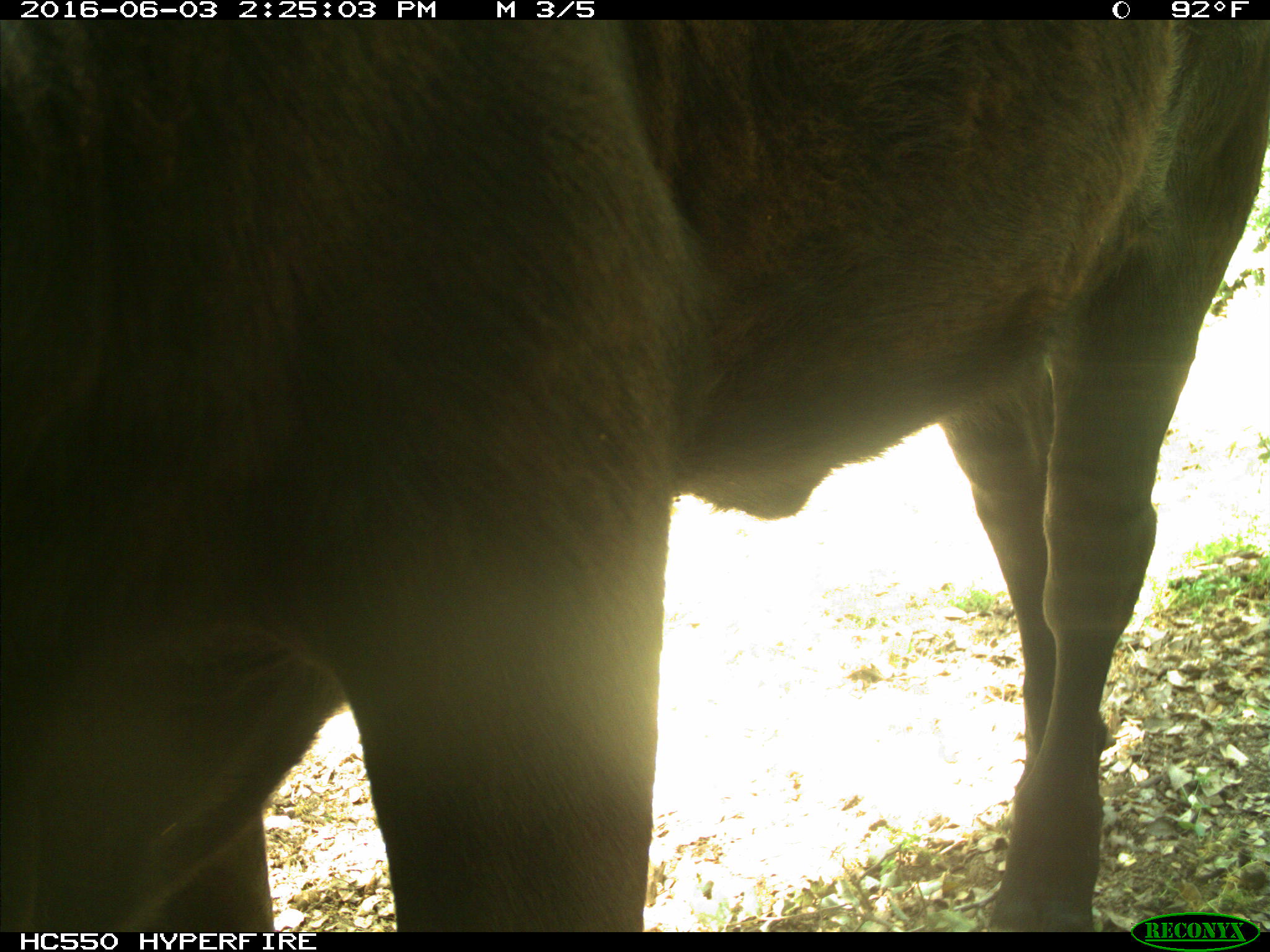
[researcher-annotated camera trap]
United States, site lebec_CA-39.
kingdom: Animalia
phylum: Chordata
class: Mammalia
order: Artiodactyla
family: Bovidae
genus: Bos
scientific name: Bos taurus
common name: domestic cow